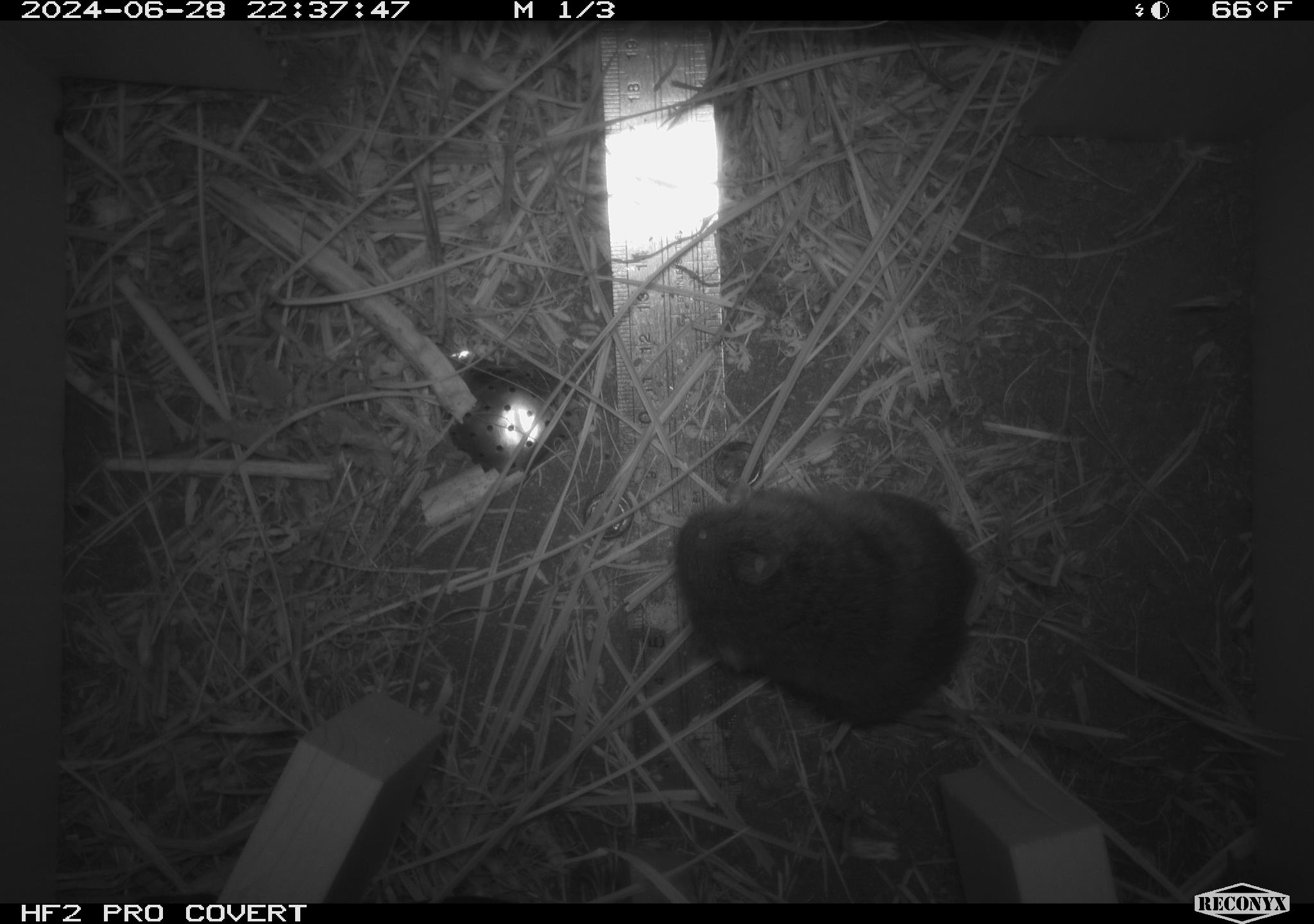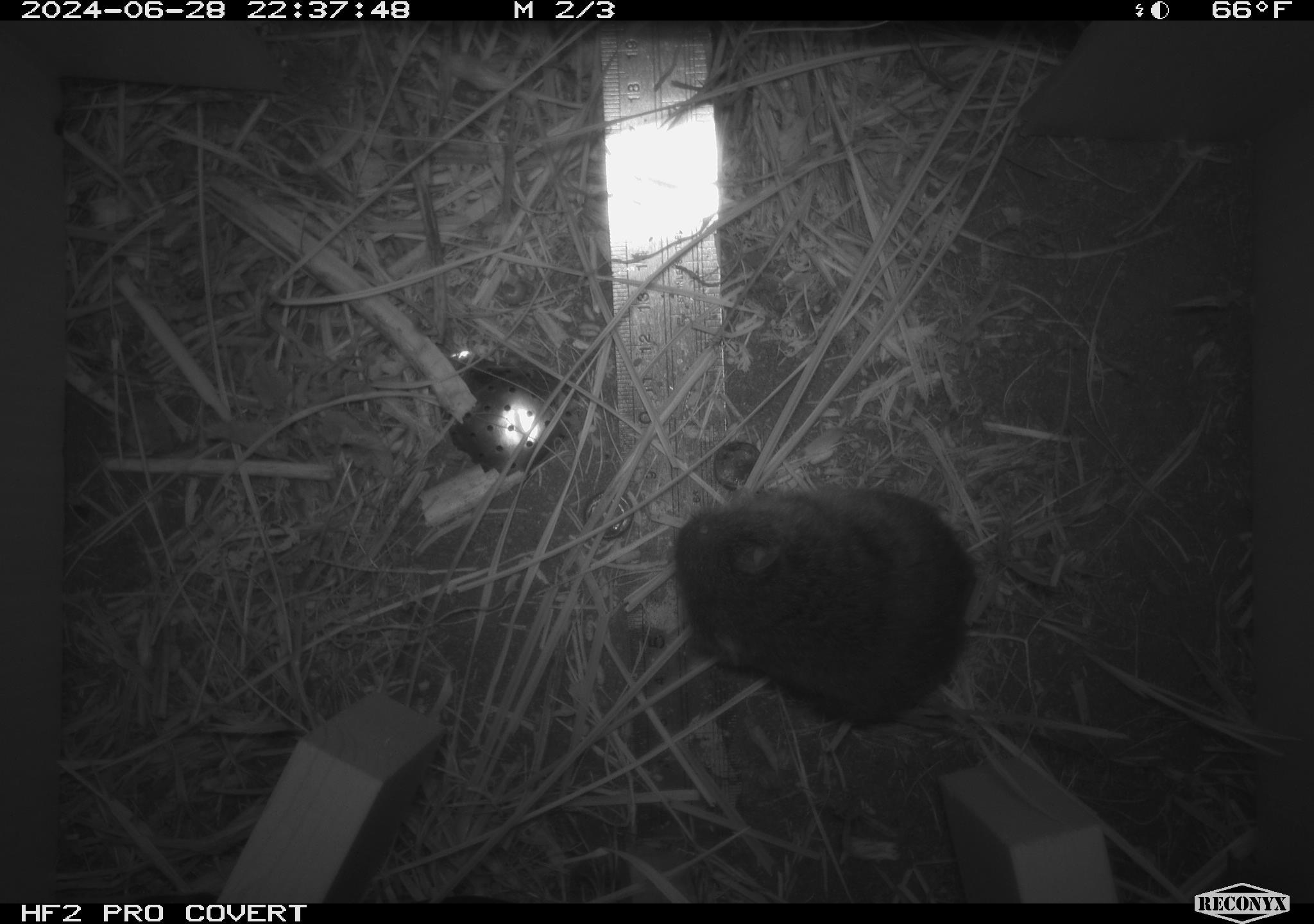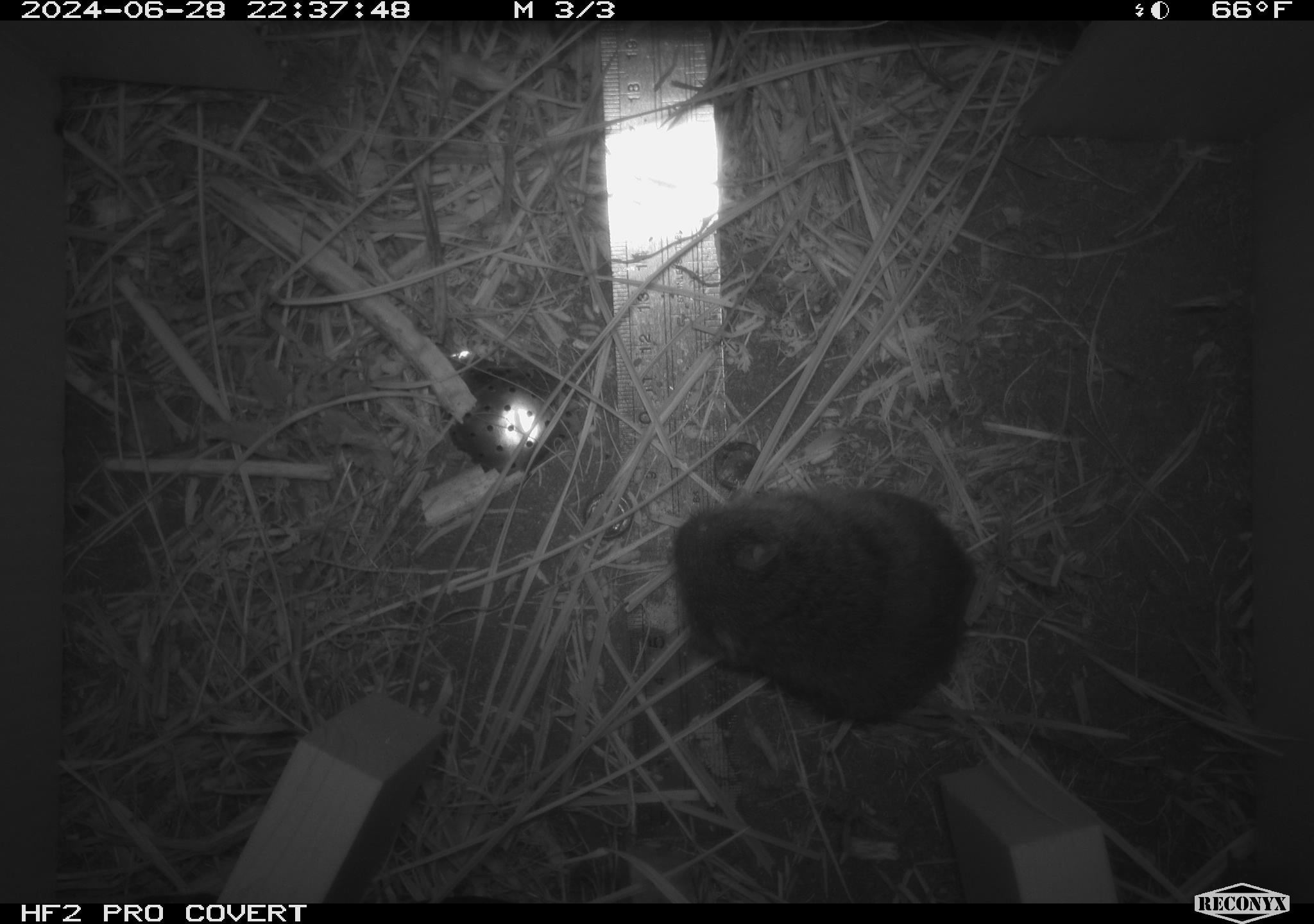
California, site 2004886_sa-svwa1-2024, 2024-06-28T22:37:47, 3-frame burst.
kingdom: Animalia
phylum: Chordata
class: Mammalia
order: Rodentia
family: Cricetidae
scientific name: Arvicolinae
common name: voles, lemmings, and muskrats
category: arvicolinae subfamily